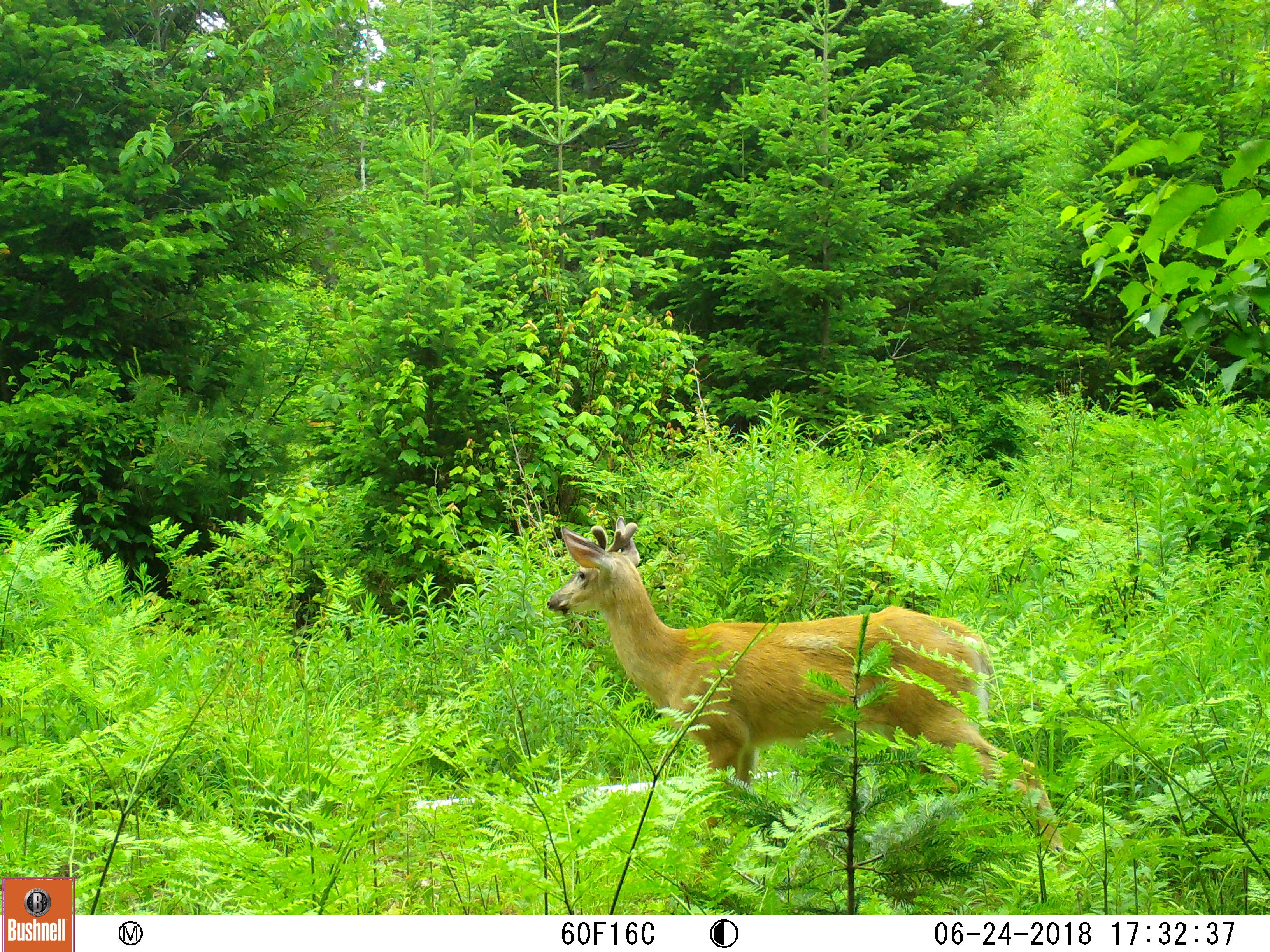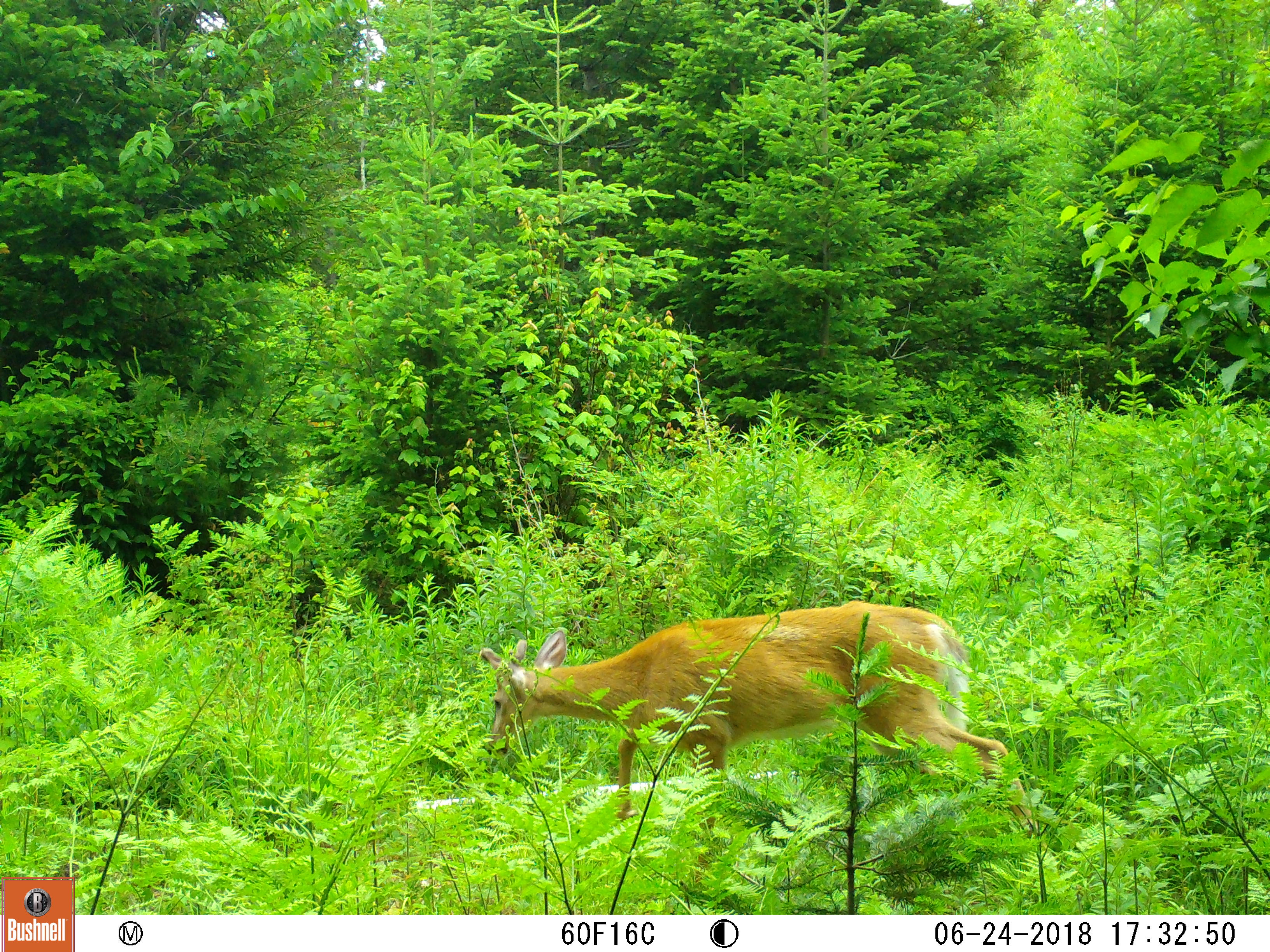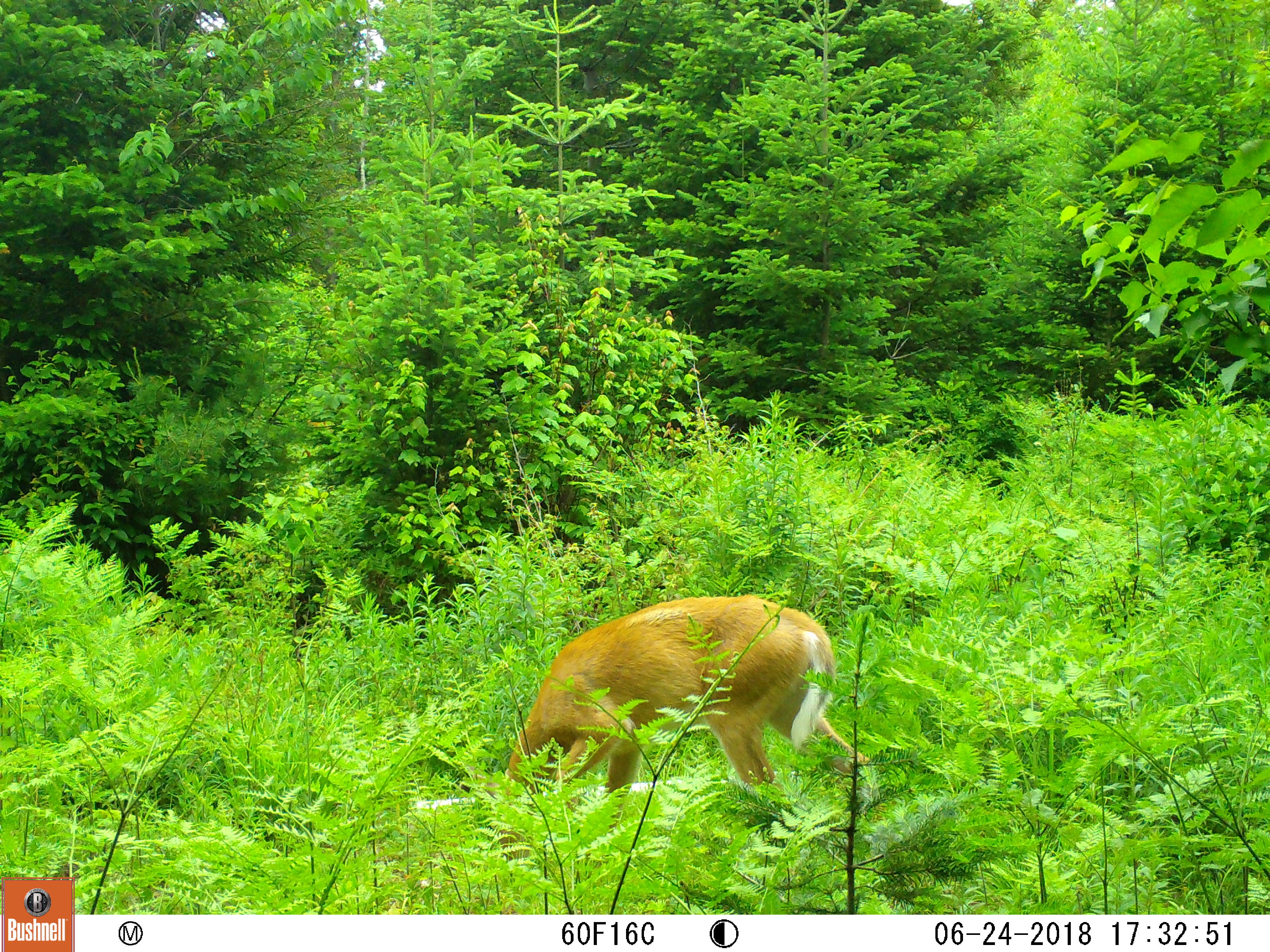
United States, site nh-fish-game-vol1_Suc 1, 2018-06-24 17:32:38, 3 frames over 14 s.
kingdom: Animalia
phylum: Chordata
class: Mammalia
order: Artiodactyla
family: Cervidae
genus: Odocoileus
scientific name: Odocoileus virginianus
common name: white-tailed deer